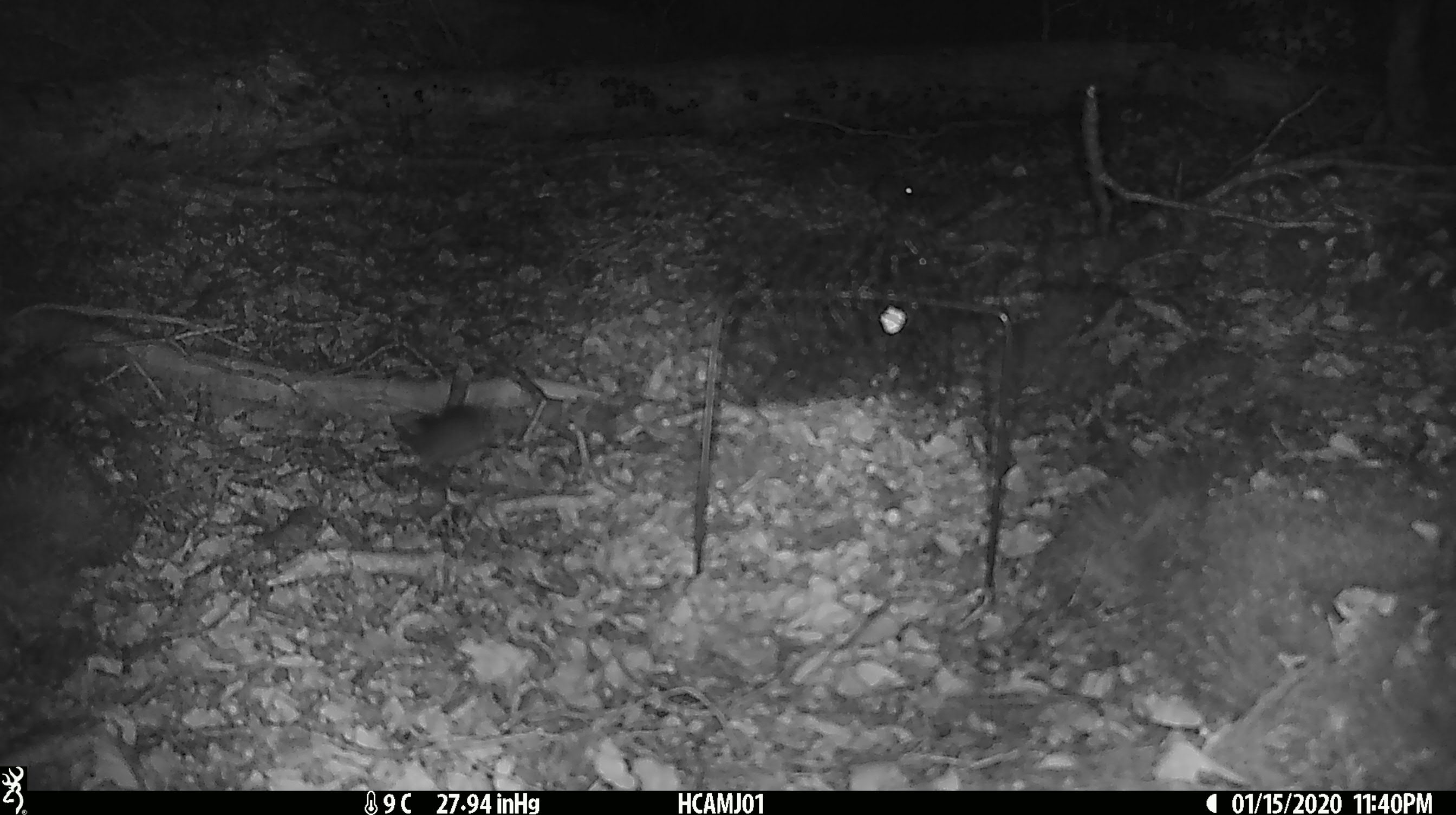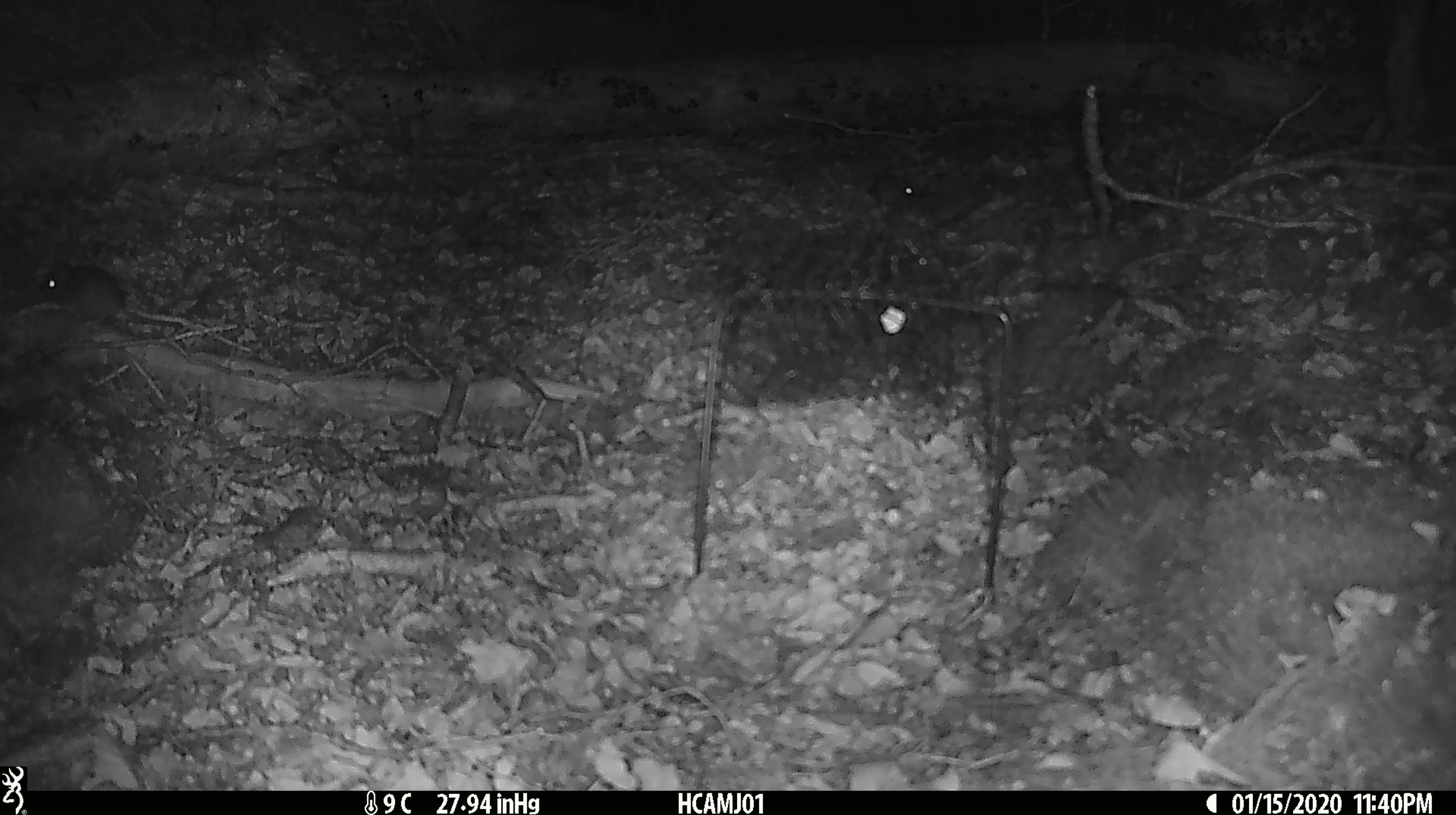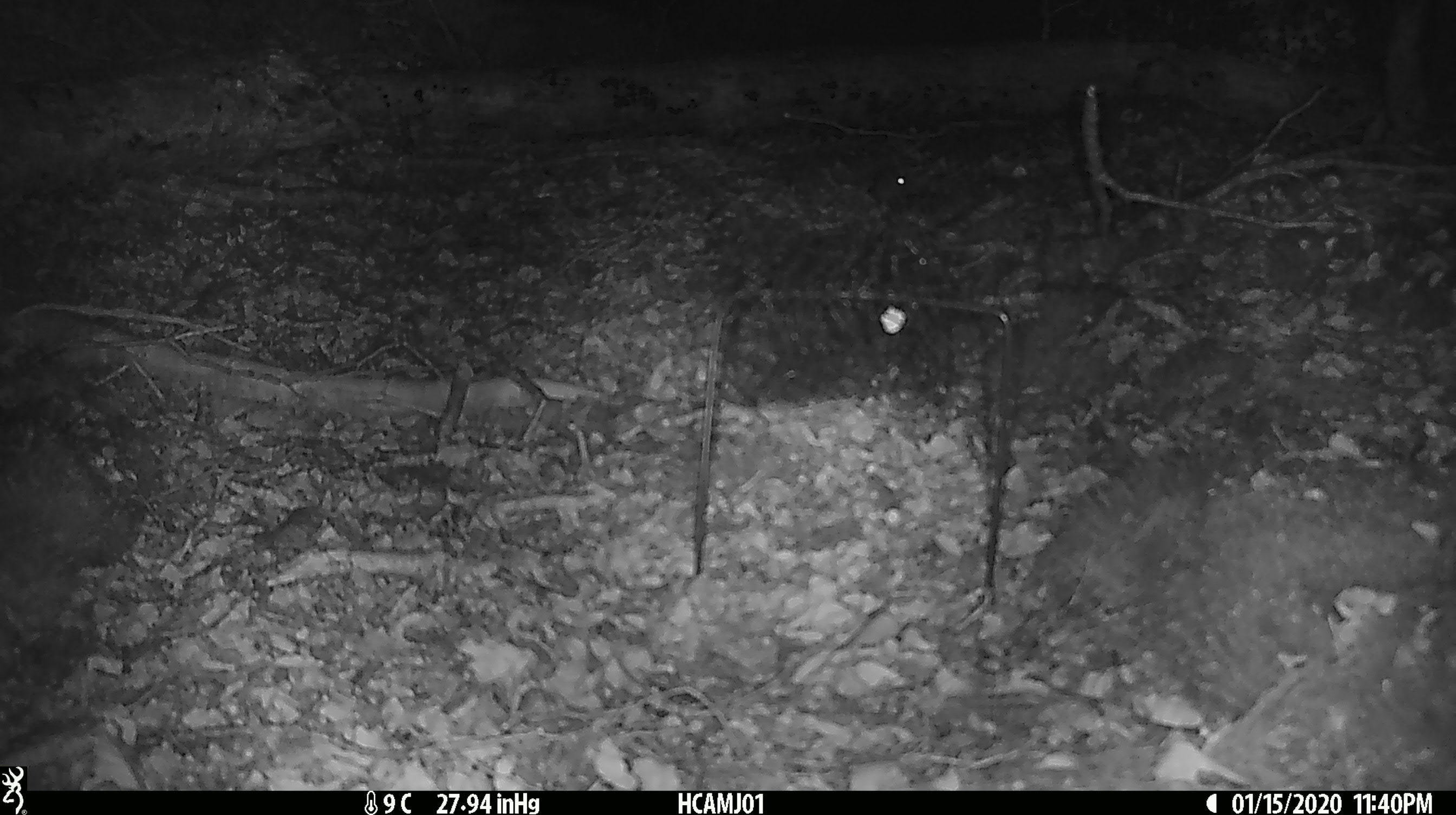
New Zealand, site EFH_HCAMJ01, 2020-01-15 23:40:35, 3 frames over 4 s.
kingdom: Animalia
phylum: Chordata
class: Mammalia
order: Rodentia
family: Muridae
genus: Mus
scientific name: Mus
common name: mouse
Mouse (Mus).